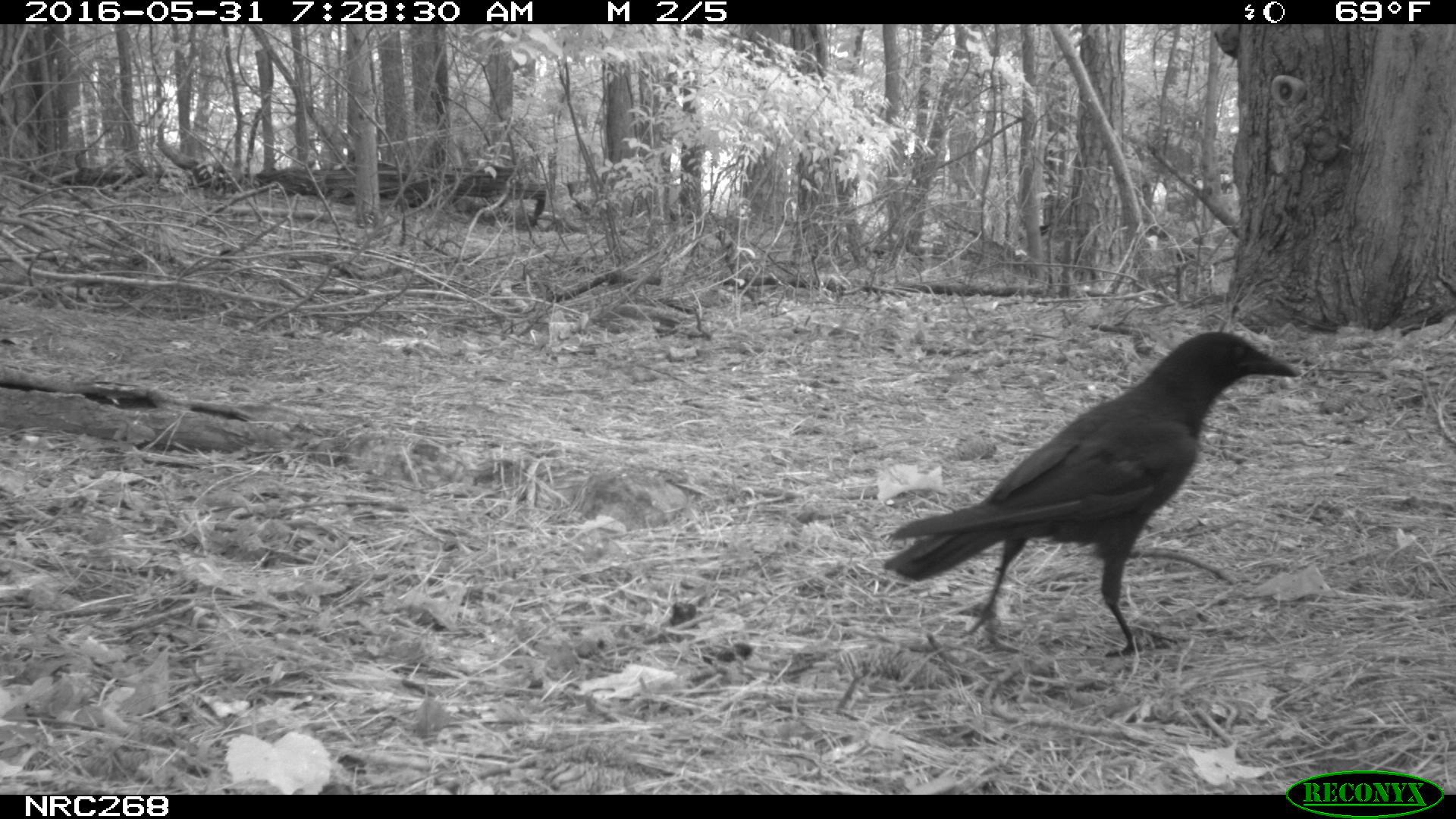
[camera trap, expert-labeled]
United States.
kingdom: Animalia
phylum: Chordata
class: Aves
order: Passeriformes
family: Corvidae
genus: Corvus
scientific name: Corvus brachyrhynchos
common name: american crow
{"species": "American Crow (Corvus brachyrhynchos)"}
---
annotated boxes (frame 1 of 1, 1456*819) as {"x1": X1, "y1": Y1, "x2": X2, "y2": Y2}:
American Crow: {"x1": 884, "y1": 331, "x2": 1299, "y2": 652}